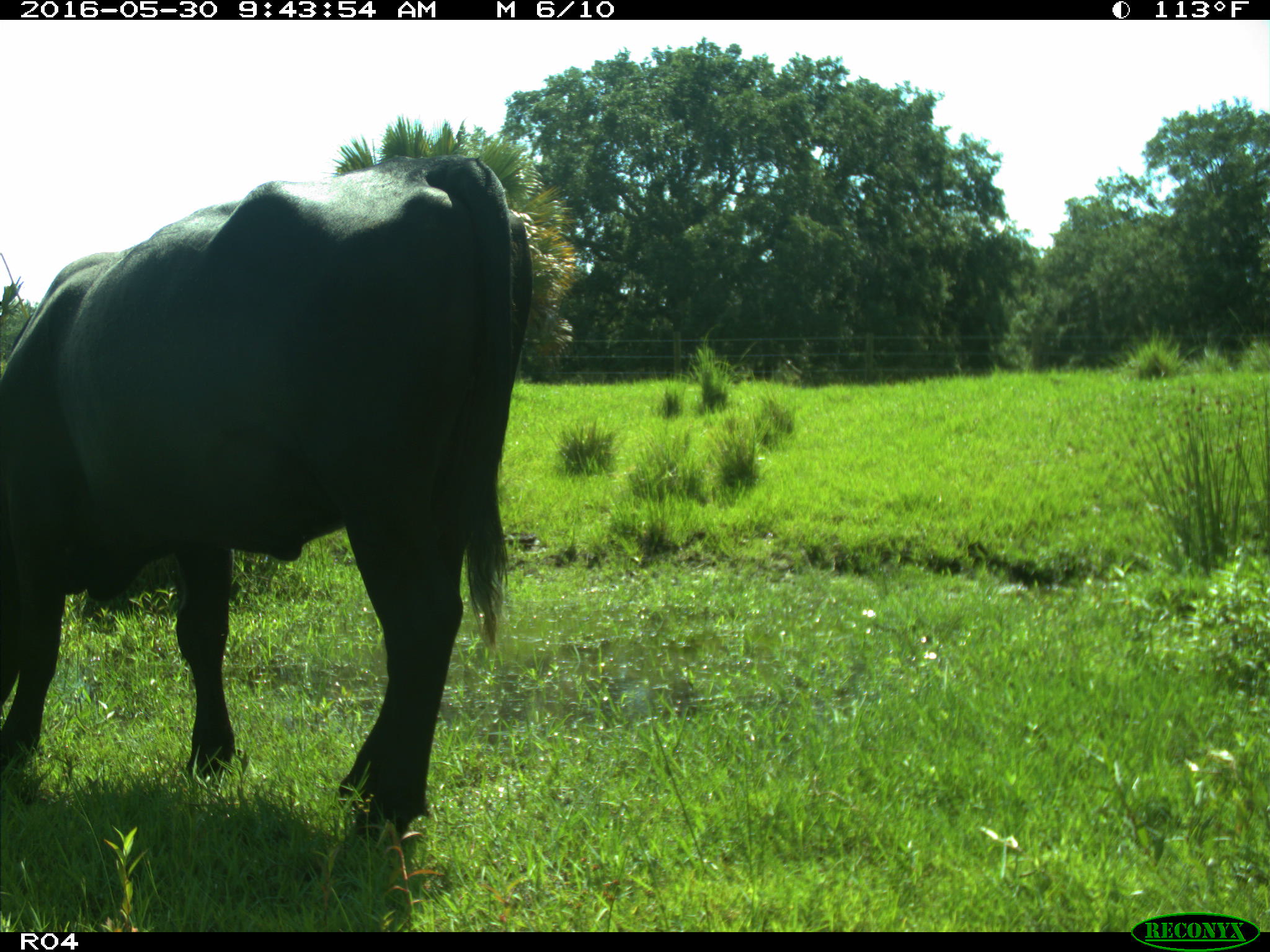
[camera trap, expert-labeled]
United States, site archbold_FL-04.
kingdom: Animalia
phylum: Chordata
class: Mammalia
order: Artiodactyla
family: Bovidae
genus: Bos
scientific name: Bos taurus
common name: domestic cow